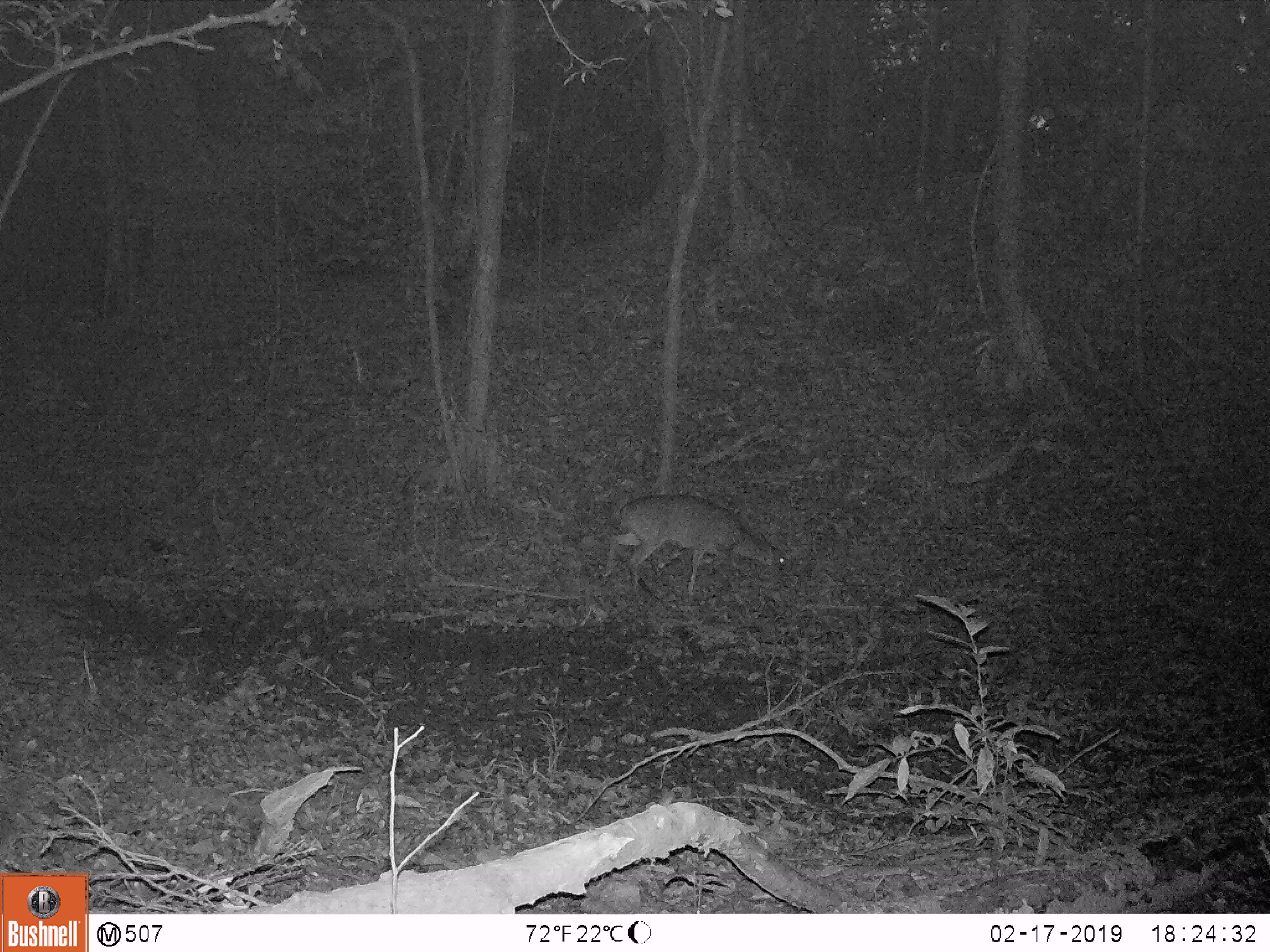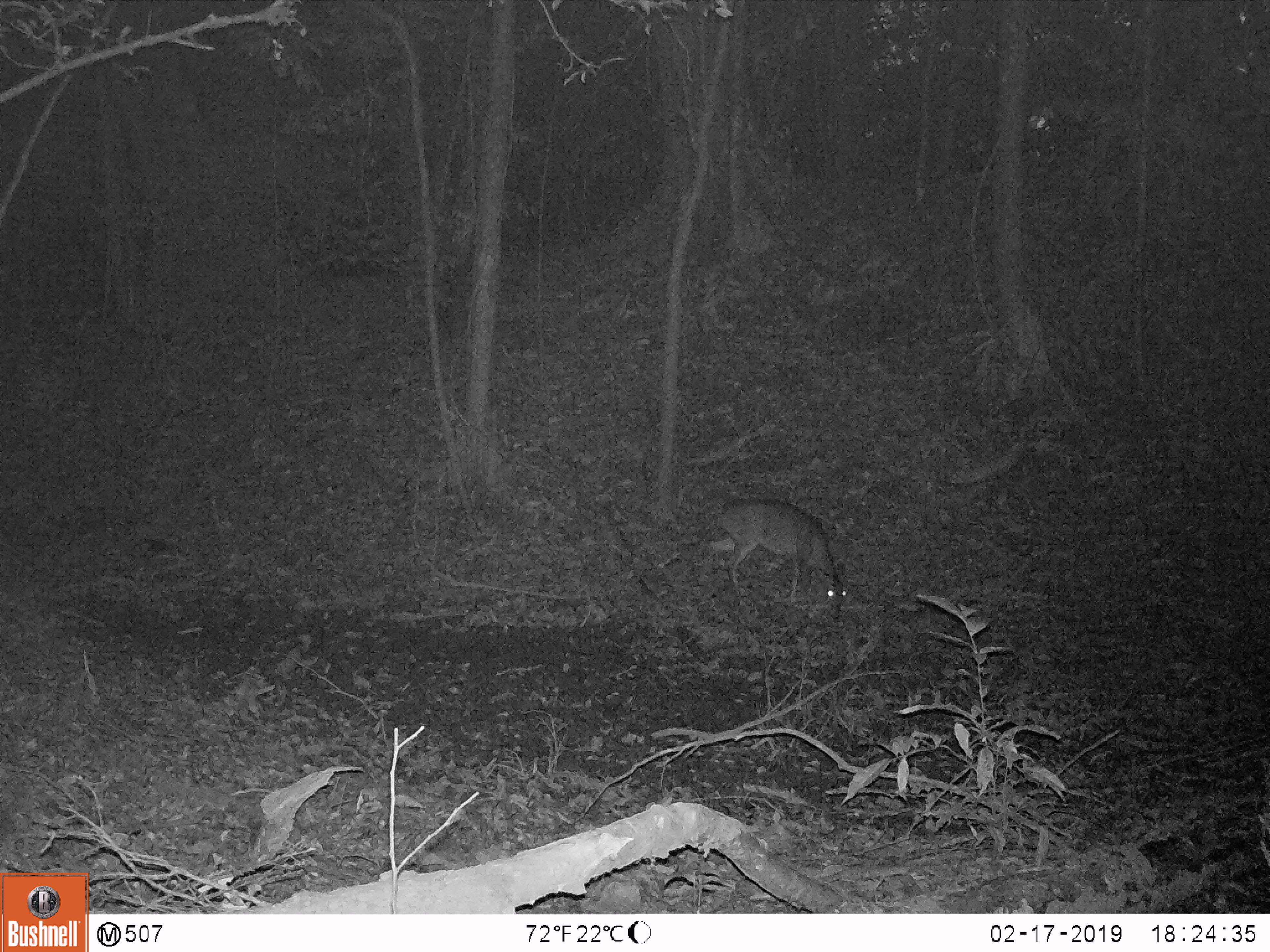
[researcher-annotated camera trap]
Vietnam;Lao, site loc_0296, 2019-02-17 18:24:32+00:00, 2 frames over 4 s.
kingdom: Animalia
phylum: Chordata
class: Mammalia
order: Artiodactyla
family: Cervidae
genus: Muntiacus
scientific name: Muntiacus vuquangensis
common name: large-antlered muntjac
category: large antlered muntjac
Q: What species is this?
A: Large antlered muntjac (large-antlered muntjac) (Muntiacus vuquangensis).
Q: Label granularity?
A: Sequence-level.